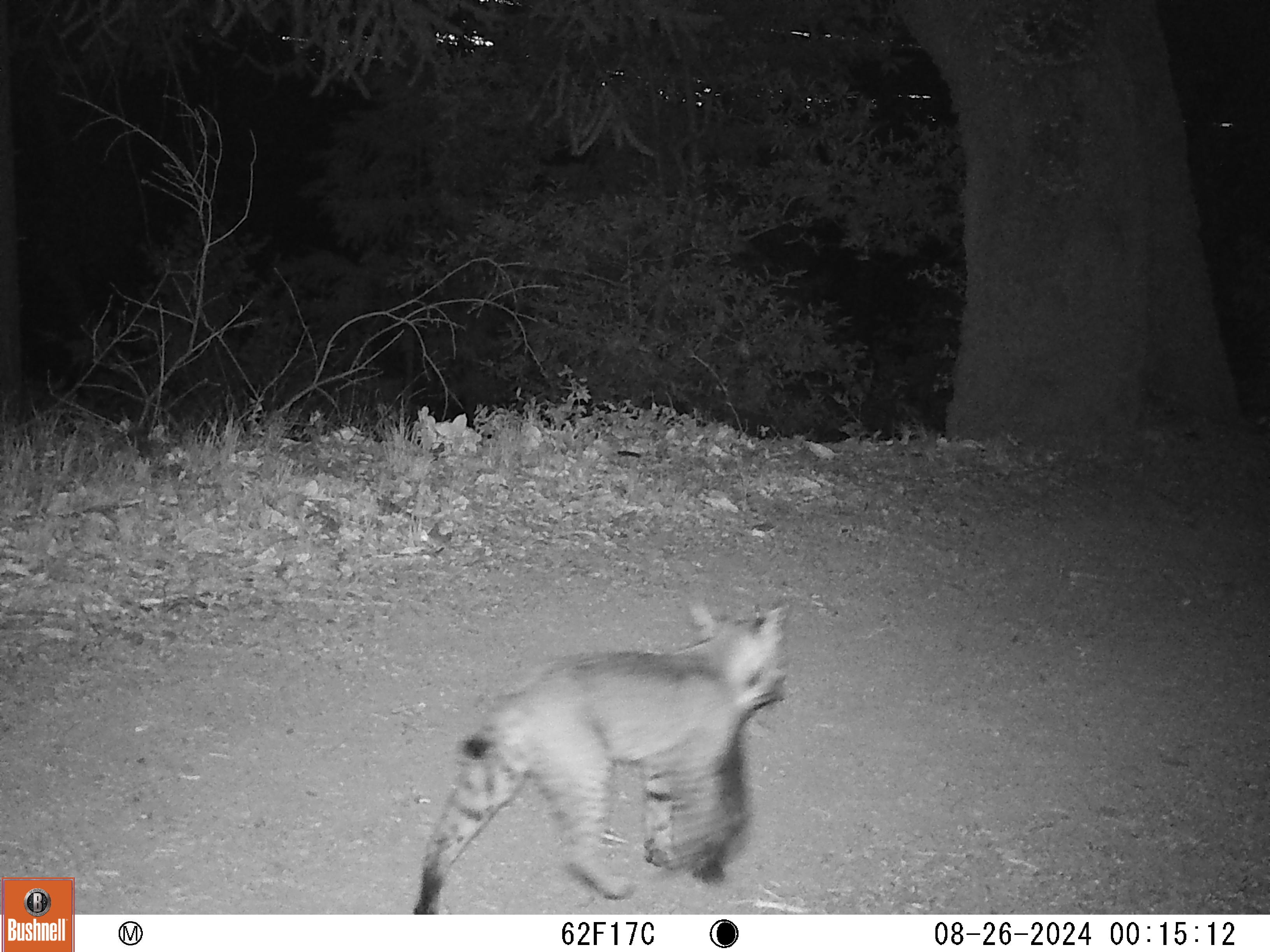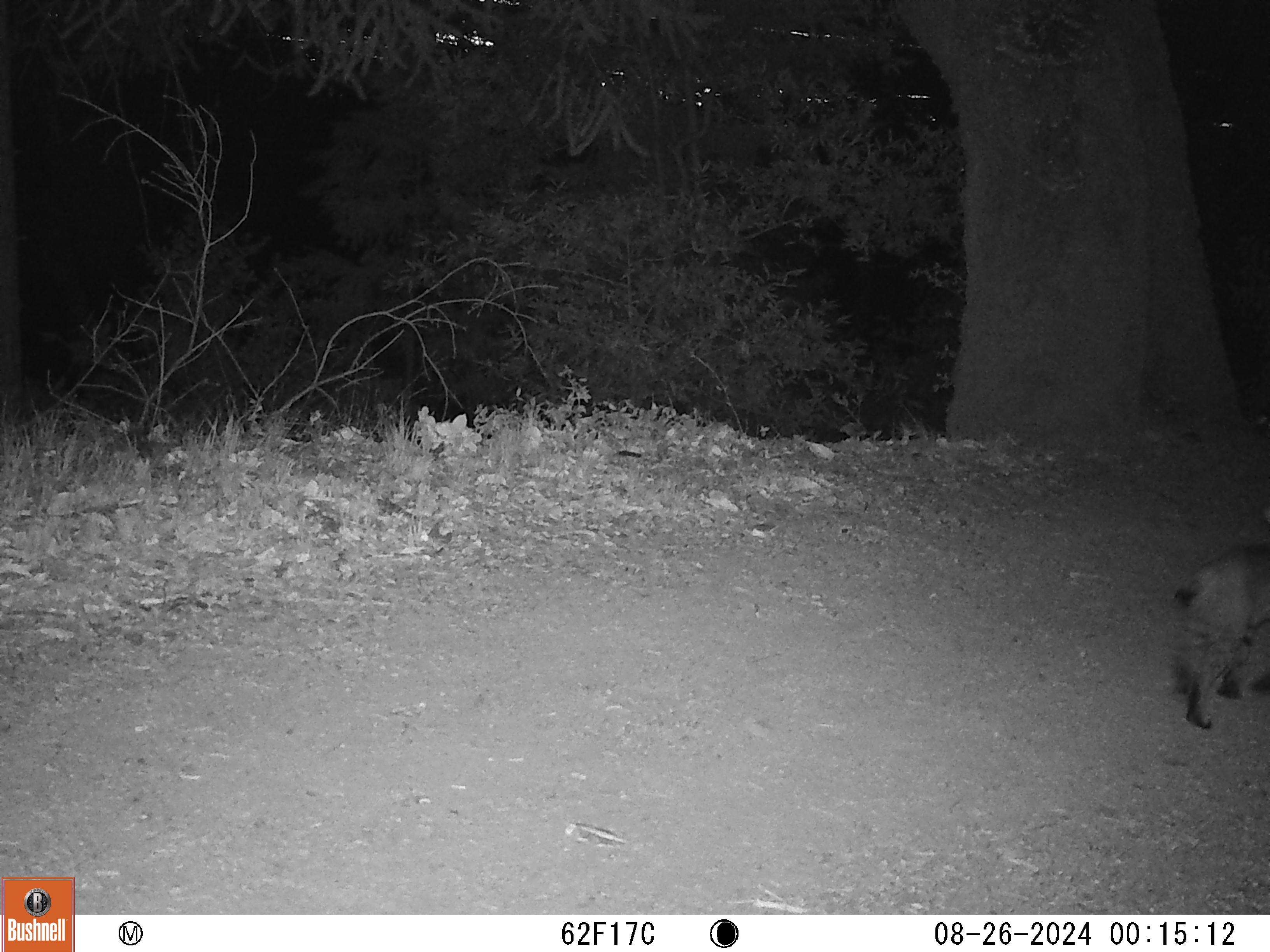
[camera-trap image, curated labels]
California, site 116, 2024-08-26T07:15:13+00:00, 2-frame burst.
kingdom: Animalia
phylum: Chordata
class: Mammalia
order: Carnivora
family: Felidae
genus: Lynx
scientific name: Lynx rufus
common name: bobcat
Bobcat (Lynx rufus).